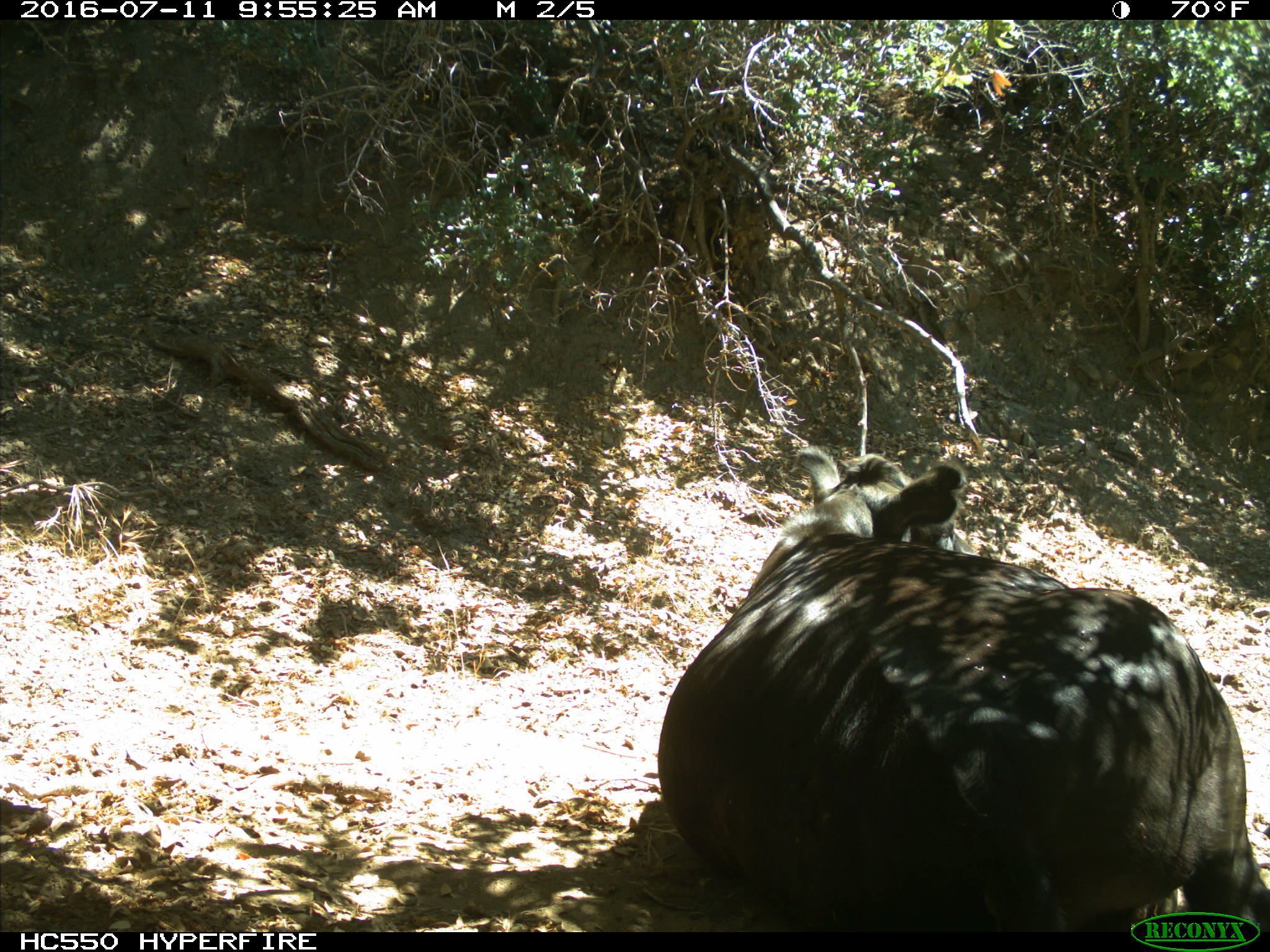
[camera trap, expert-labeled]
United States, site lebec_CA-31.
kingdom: Animalia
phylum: Chordata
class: Mammalia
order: Artiodactyla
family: Bovidae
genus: Bos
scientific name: Bos taurus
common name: domestic cow